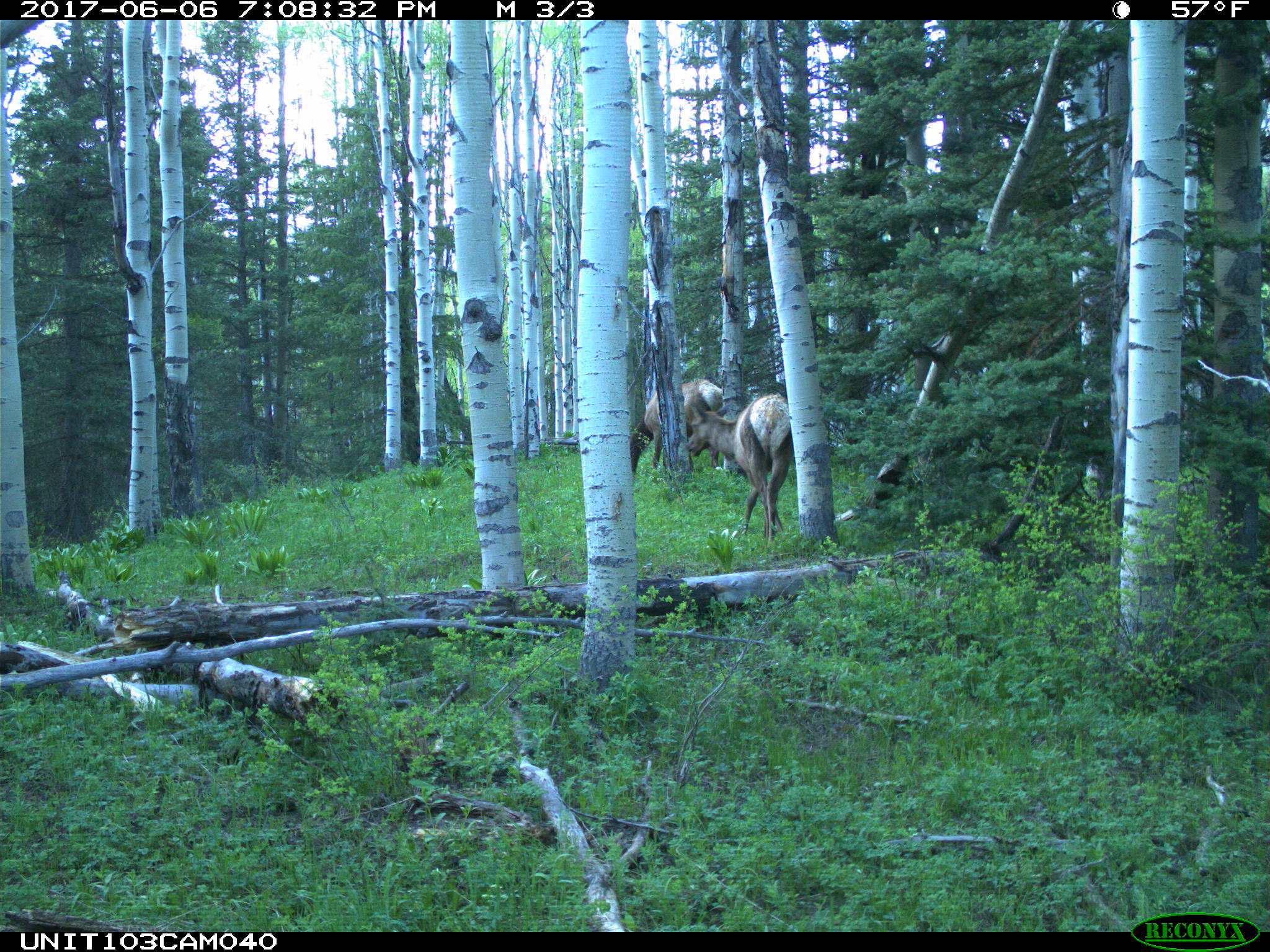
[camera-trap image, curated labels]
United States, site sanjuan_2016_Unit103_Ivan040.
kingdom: Animalia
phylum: Chordata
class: Mammalia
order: Artiodactyla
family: Cervidae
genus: Cervus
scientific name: Cervus elaphus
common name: red deer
Cervus elaphus (red deer).